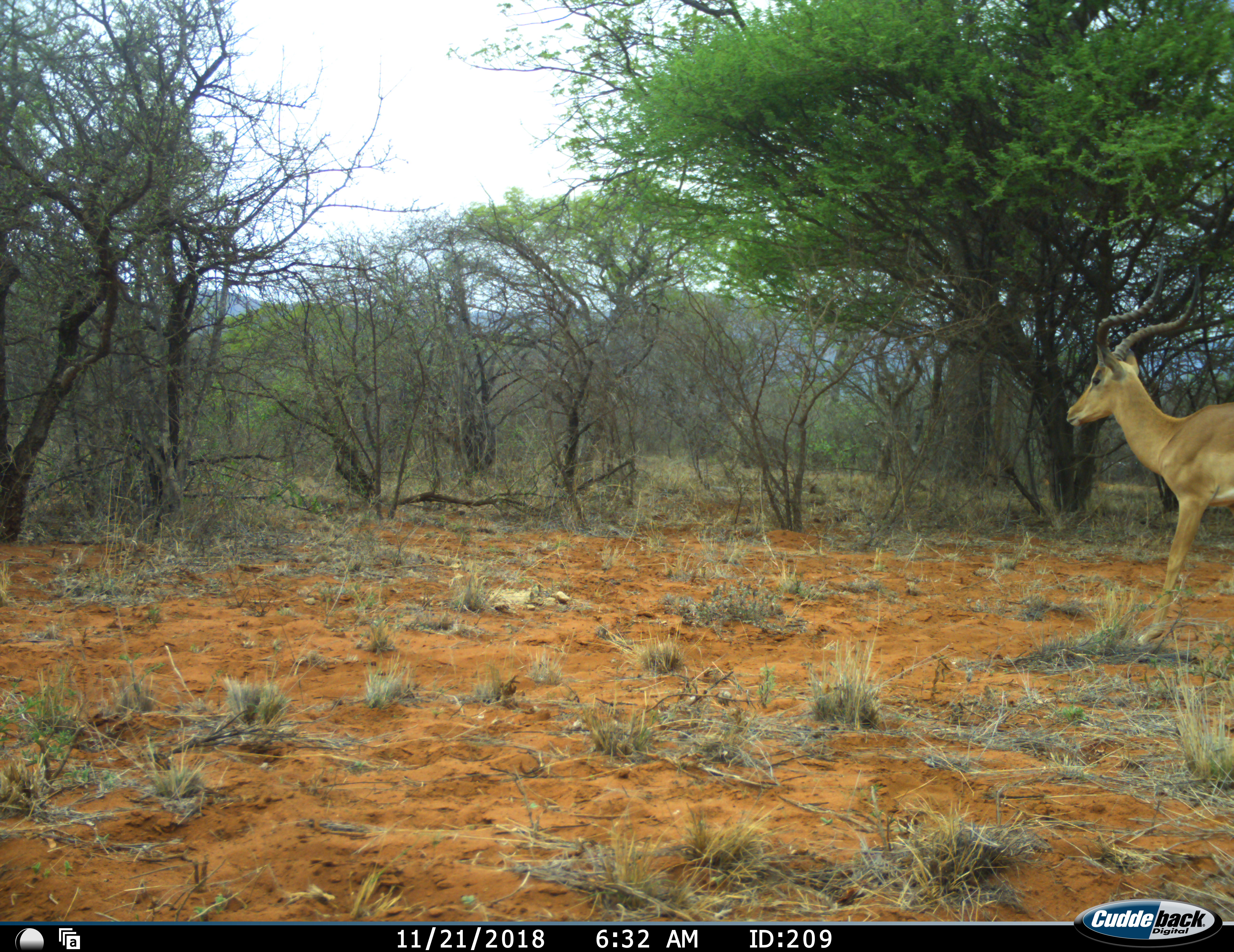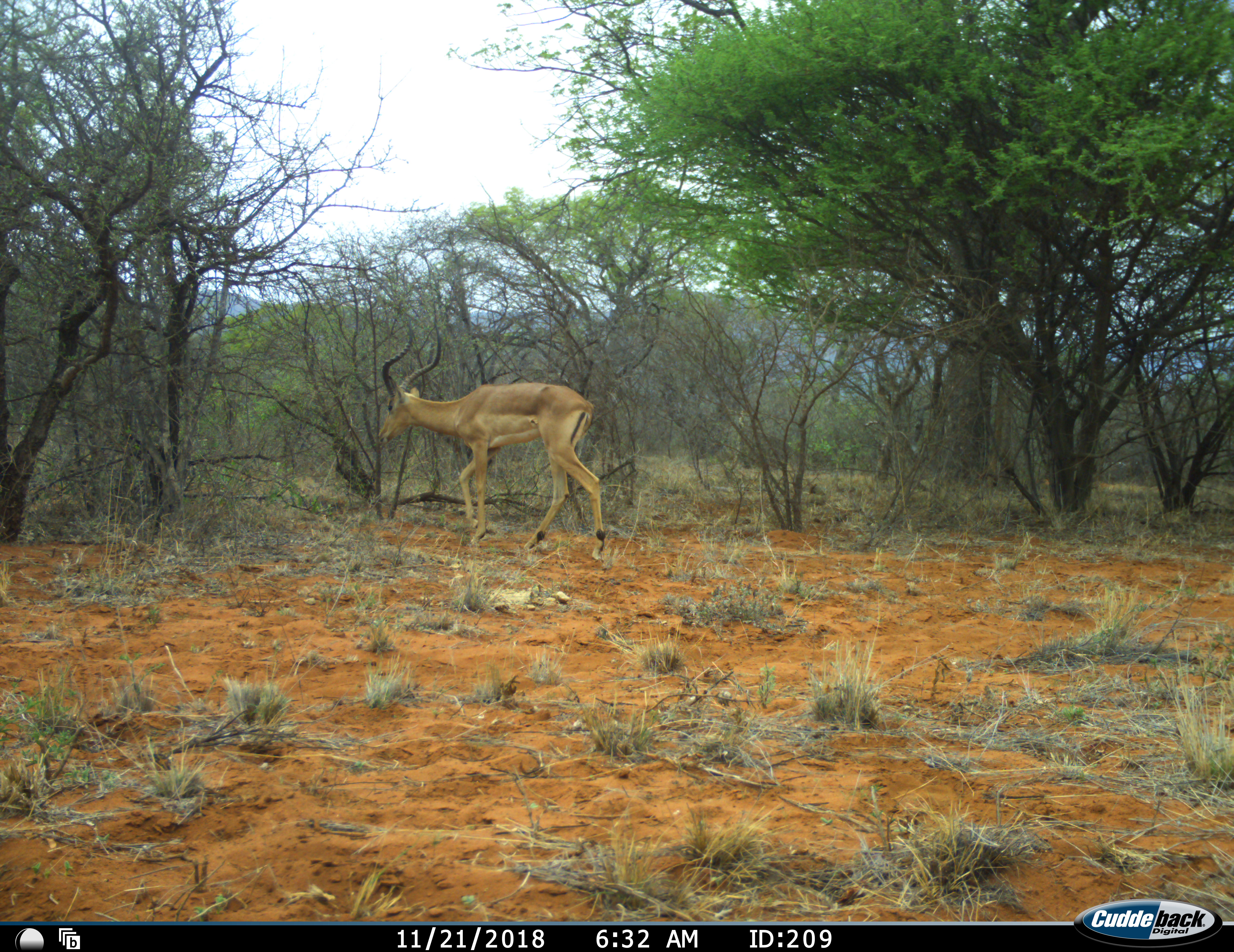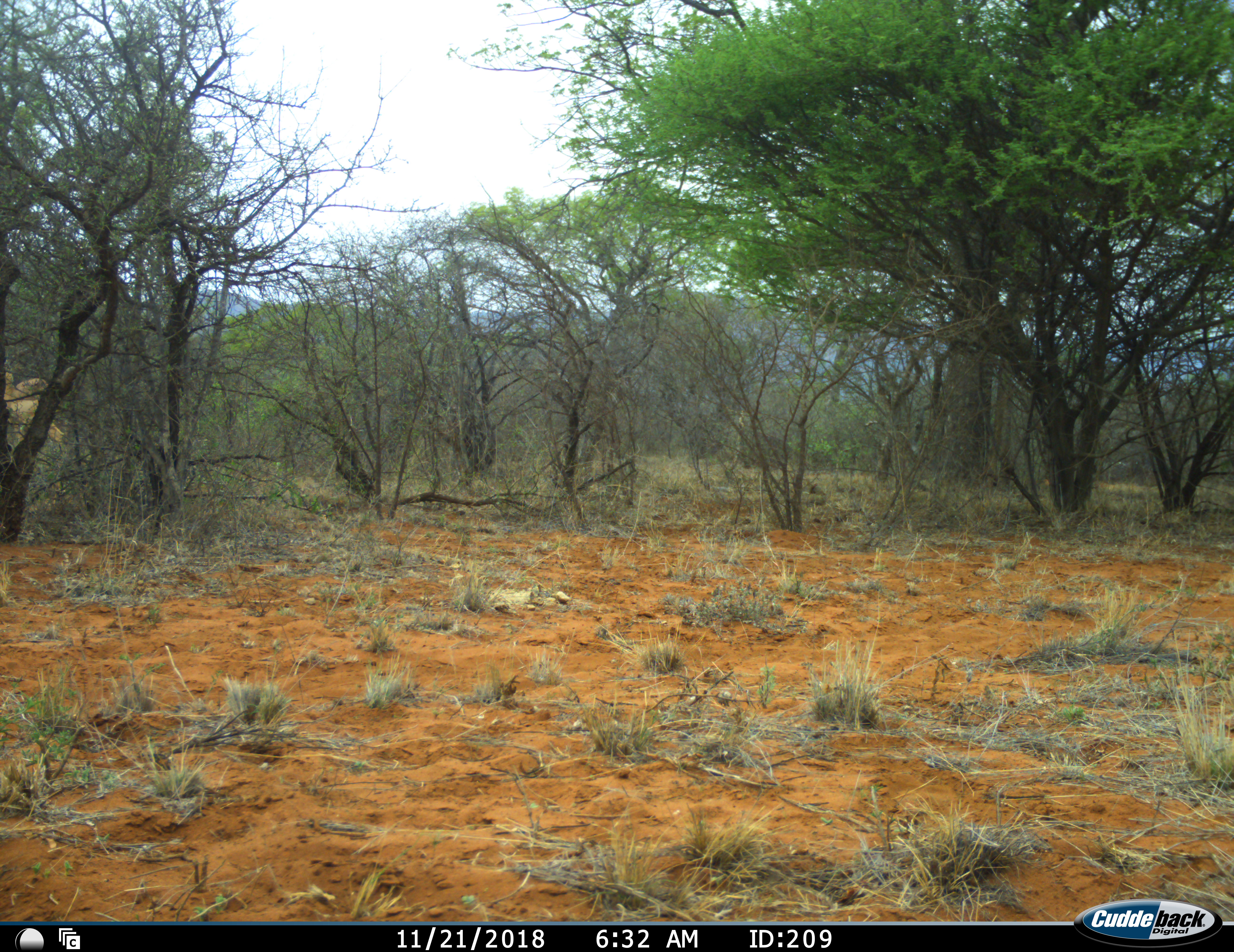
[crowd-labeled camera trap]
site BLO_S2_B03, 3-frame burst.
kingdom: Animalia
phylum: Chordata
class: Mammalia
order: Artiodactyla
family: Bovidae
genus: Aepyceros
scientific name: Aepyceros melampus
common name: impala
Impala (Aepyceros melampus), count 1. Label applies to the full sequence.